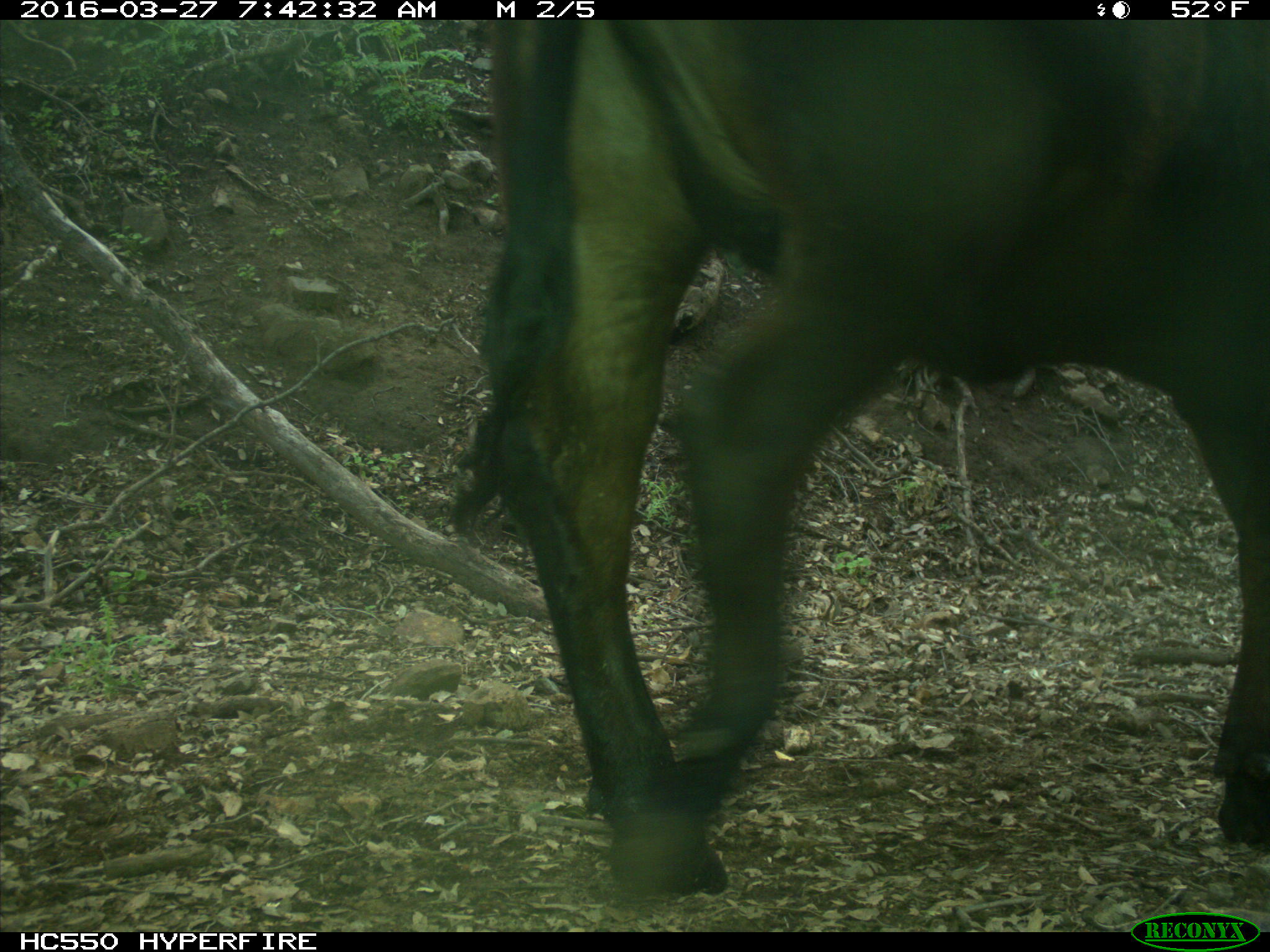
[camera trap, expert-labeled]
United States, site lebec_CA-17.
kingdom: Animalia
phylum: Chordata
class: Mammalia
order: Artiodactyla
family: Bovidae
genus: Bos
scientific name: Bos taurus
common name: domestic cow